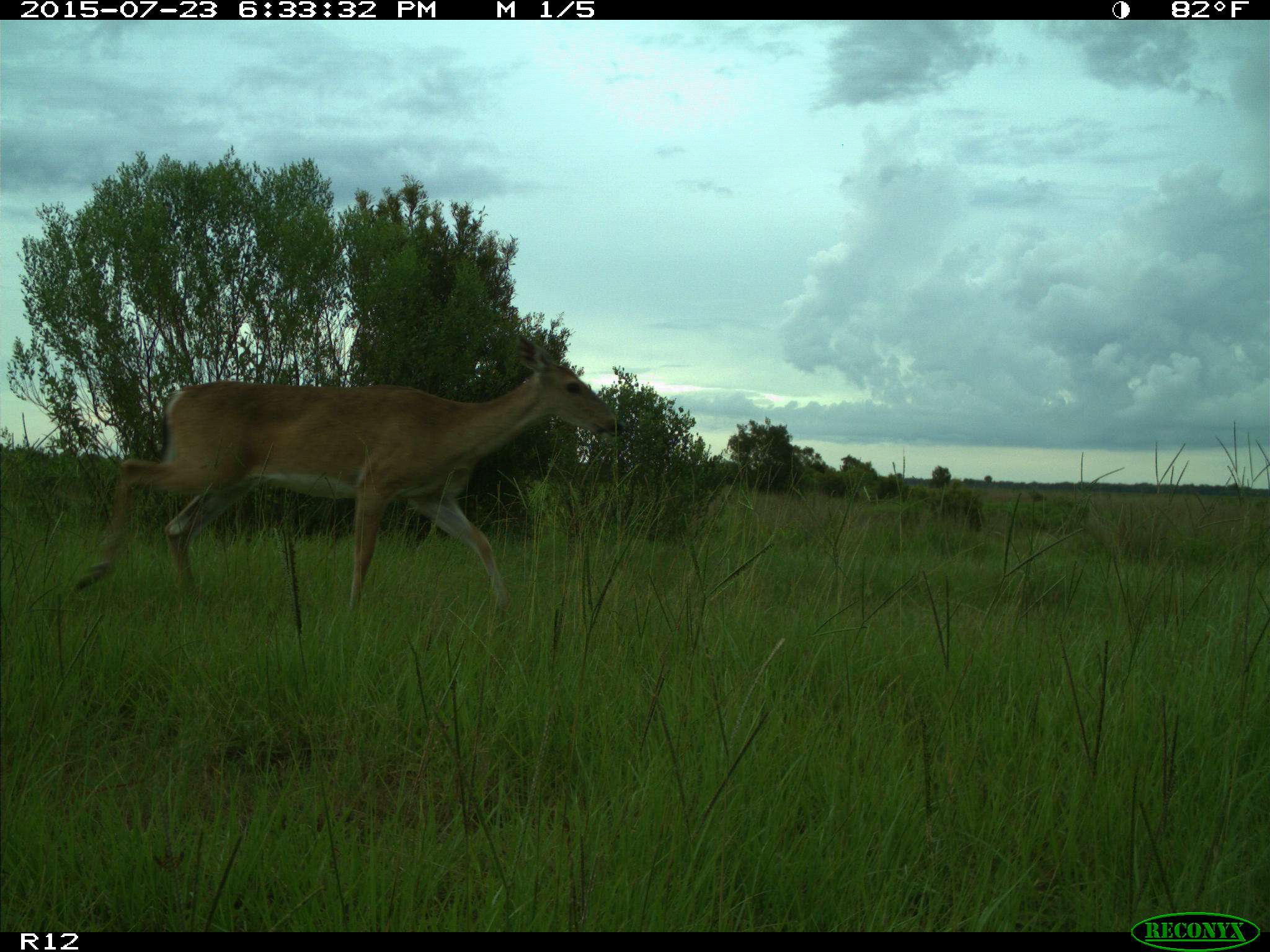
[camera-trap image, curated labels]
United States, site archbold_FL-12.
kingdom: Animalia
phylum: Chordata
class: Mammalia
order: Artiodactyla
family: Cervidae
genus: Odocoileus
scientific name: Odocoileus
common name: deer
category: unidentified deer